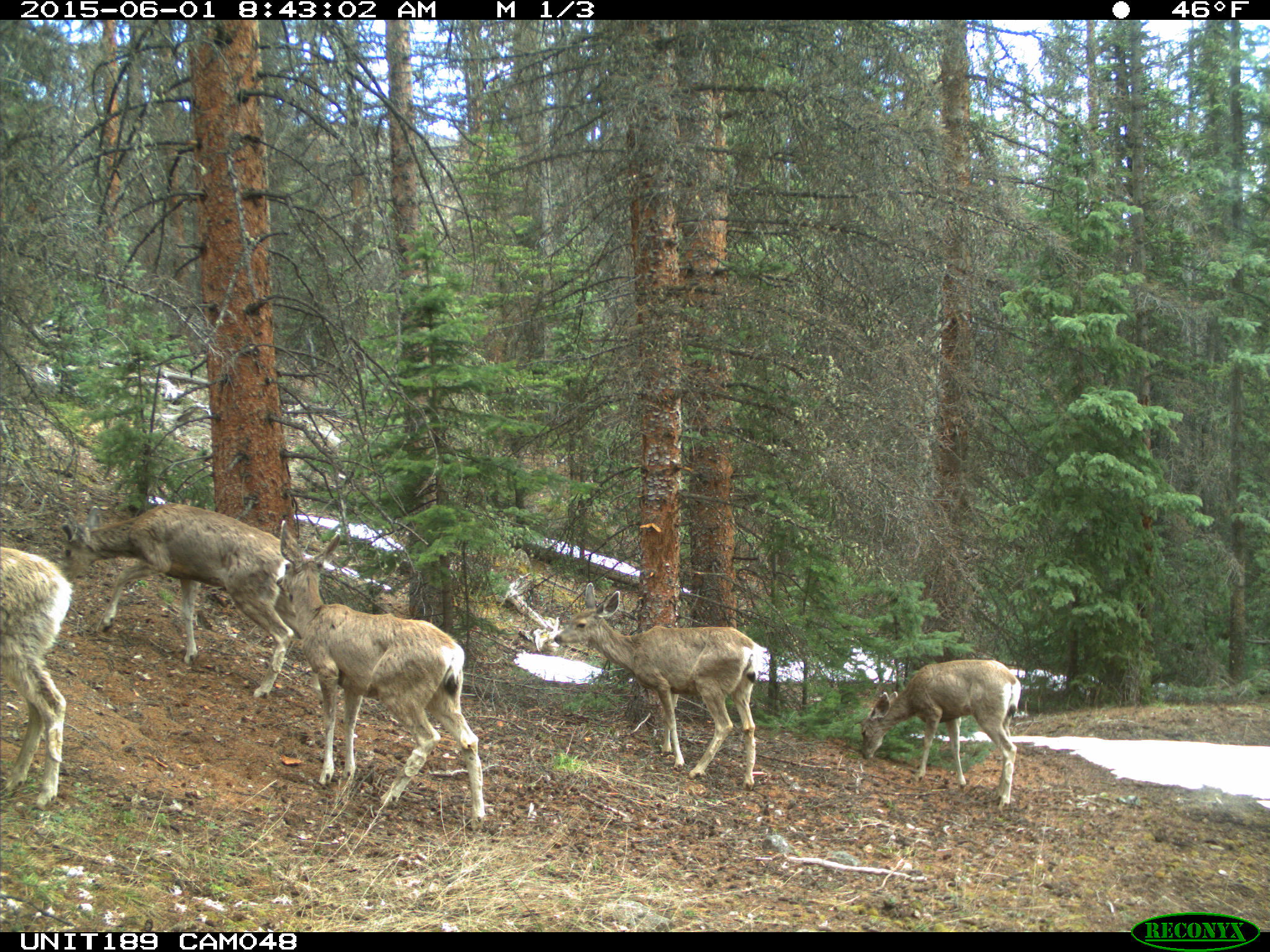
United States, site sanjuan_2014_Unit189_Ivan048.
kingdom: Animalia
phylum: Chordata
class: Mammalia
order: Artiodactyla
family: Cervidae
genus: Odocoileus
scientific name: Odocoileus hemionus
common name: mule deer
Odocoileus hemionus (mule deer).